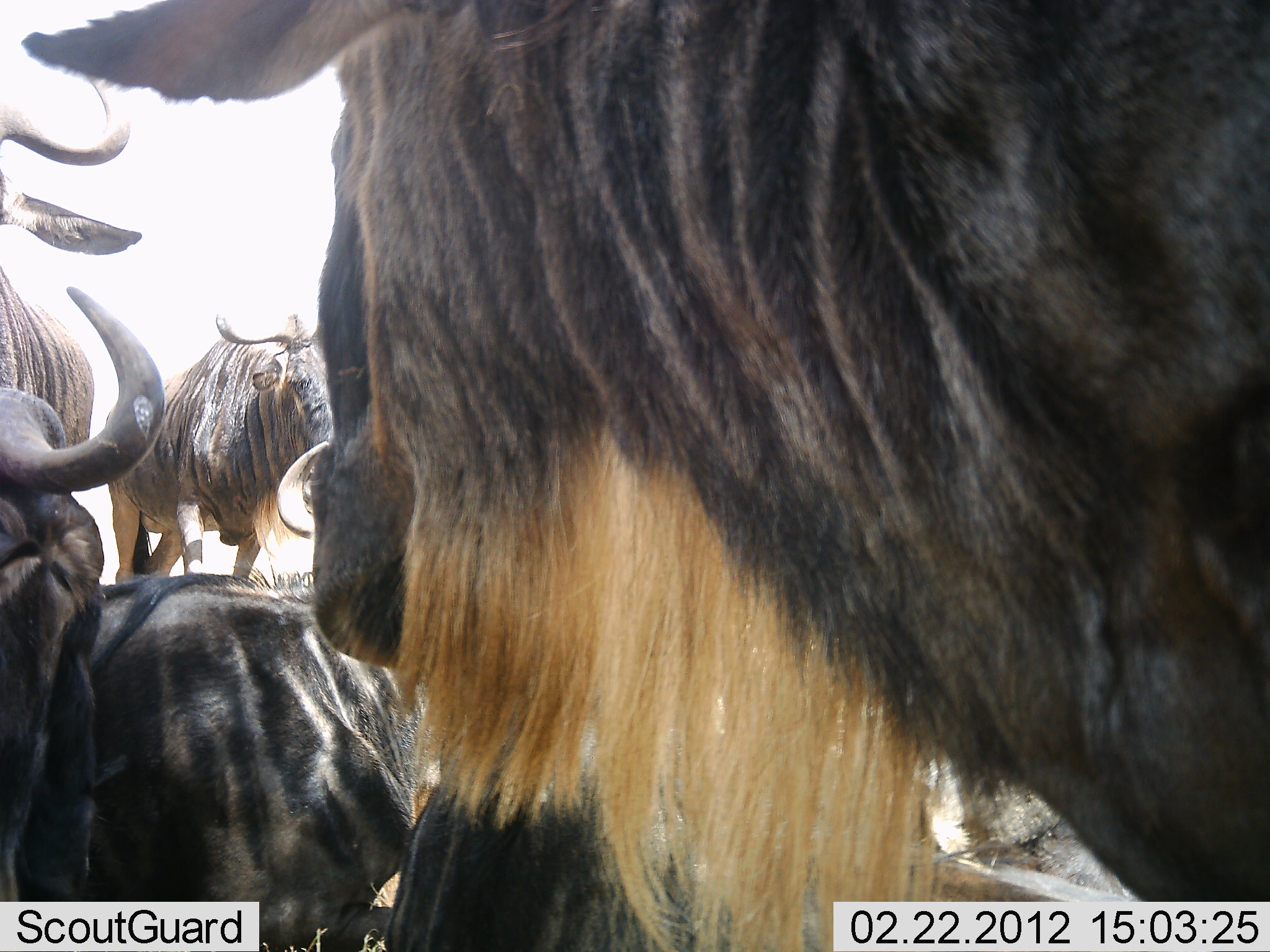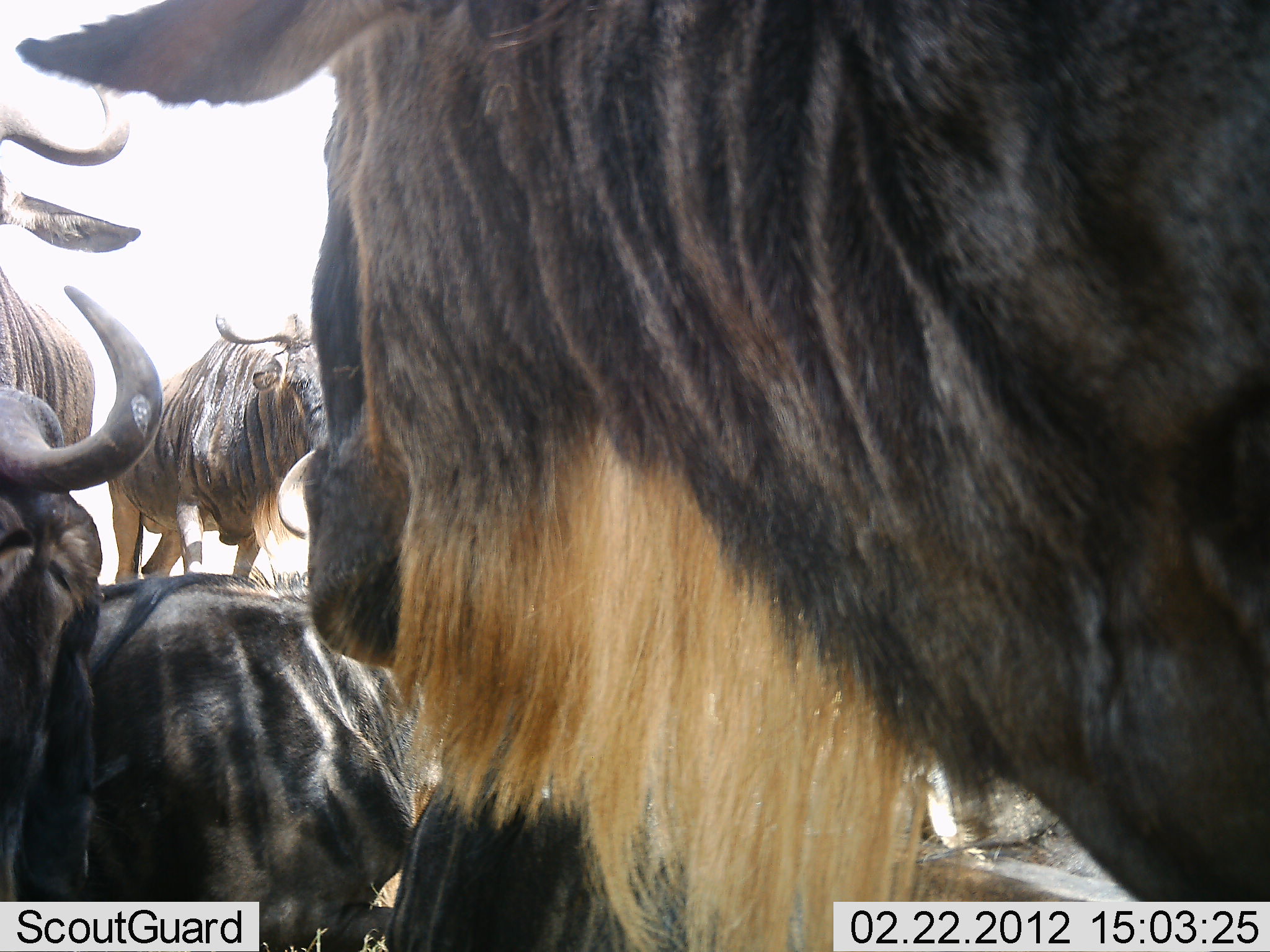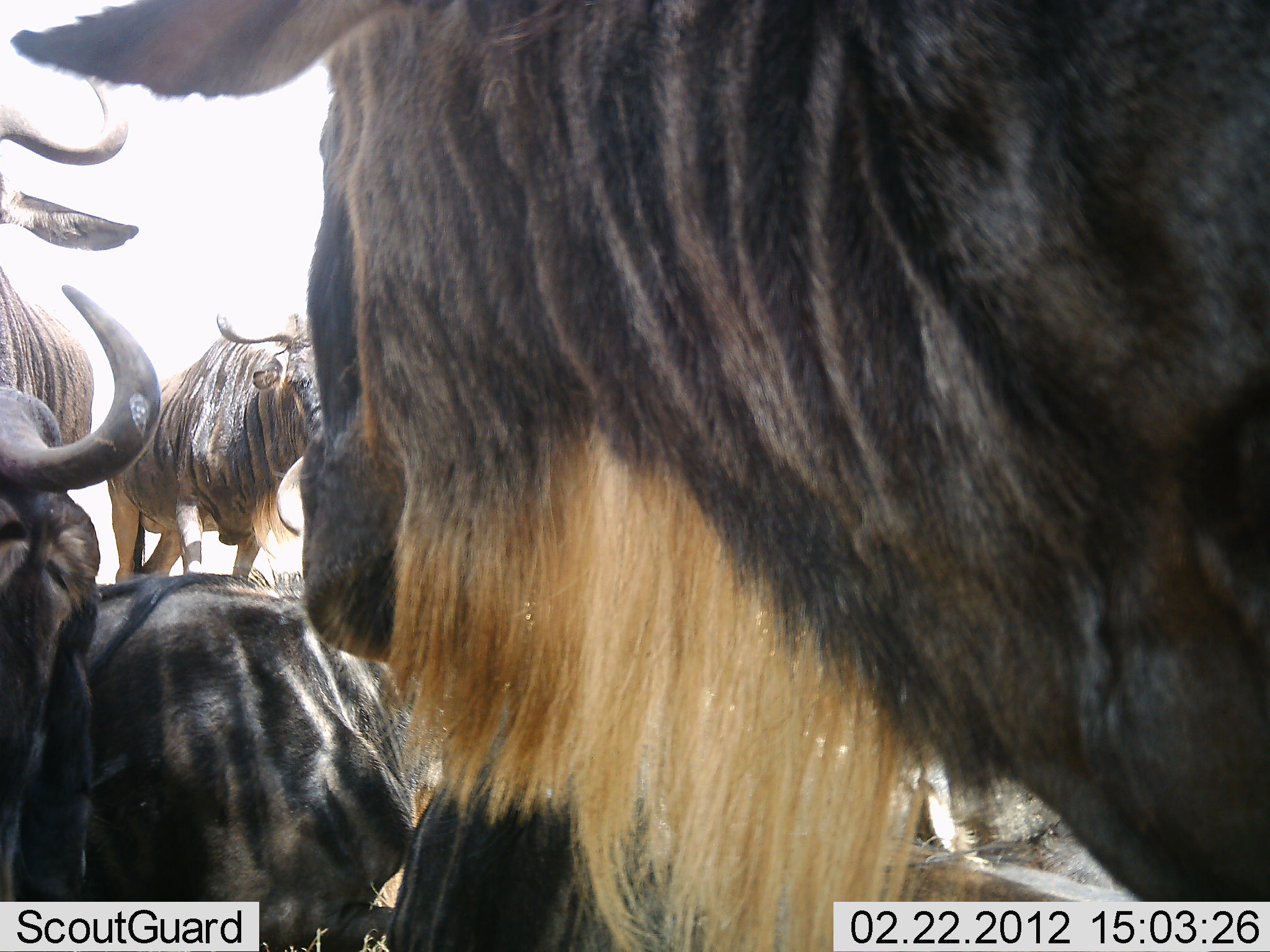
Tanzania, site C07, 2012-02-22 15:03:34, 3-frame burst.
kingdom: Animalia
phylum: Chordata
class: Mammalia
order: Artiodactyla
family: Bovidae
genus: Connochaetes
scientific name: Connochaetes taurinus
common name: blue wildebeest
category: wildebeest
Wildebeest (blue wildebeest) (Connochaetes taurinus), count 6. Behavior (volunteer vote fractions): standing 83%, resting 74%, moving 0%, interacting 9%. Young present (vote fraction): 0%. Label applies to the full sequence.